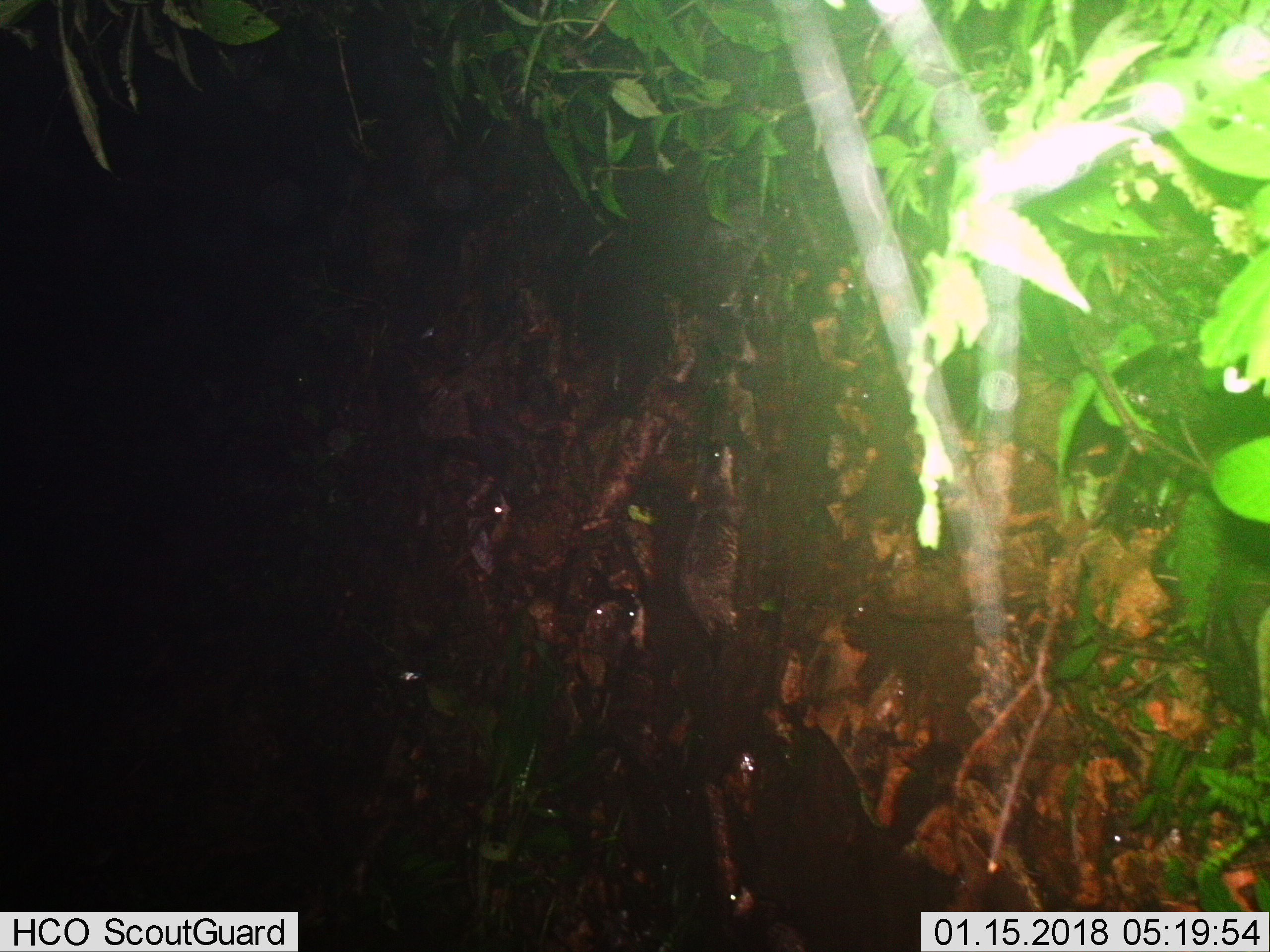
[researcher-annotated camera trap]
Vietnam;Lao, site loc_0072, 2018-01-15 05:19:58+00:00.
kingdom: Animalia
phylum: Chordata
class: Mammalia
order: Carnivora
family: Mustelidae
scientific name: Lutrinae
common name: otter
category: unidentified otter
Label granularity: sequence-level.